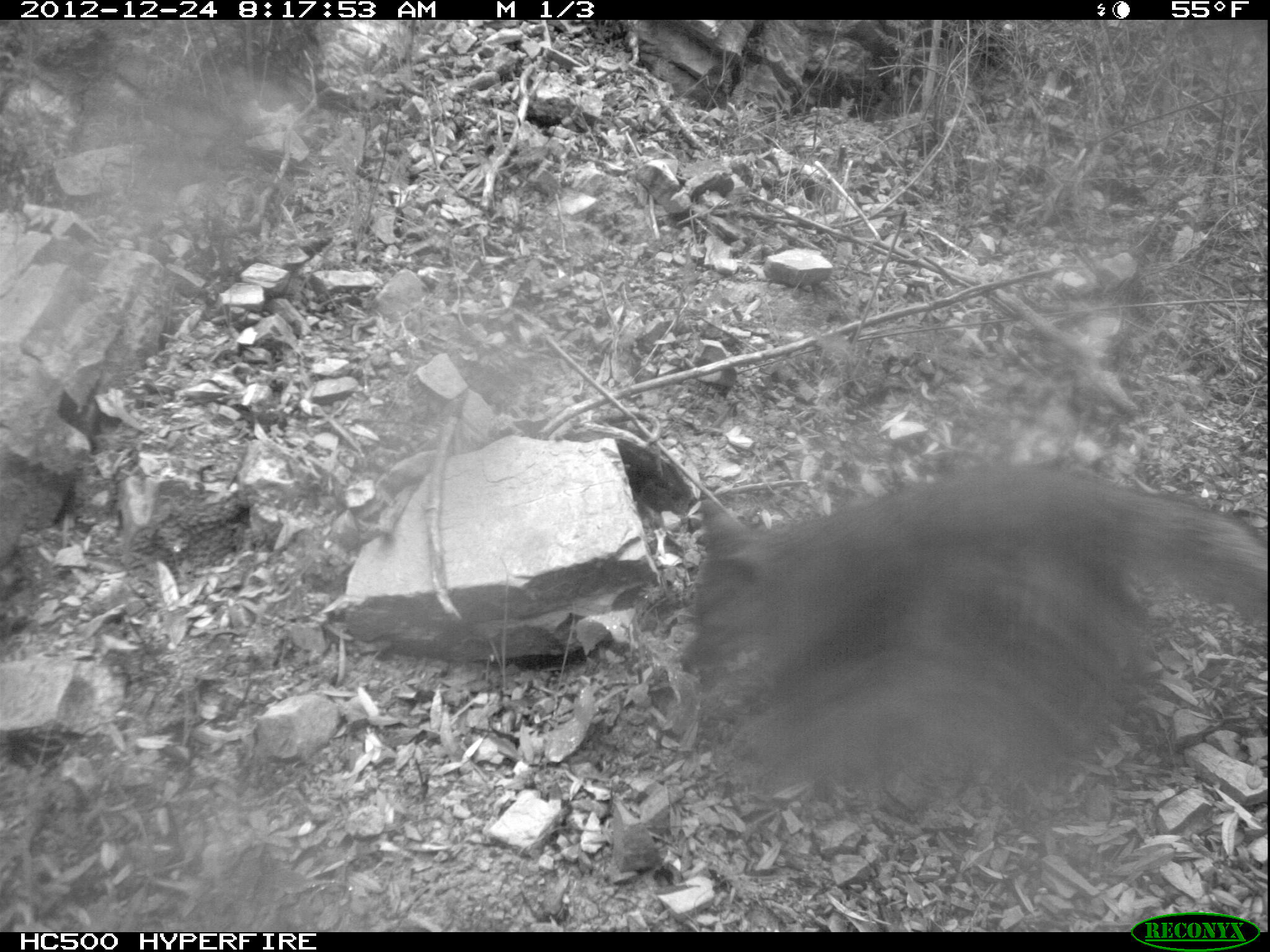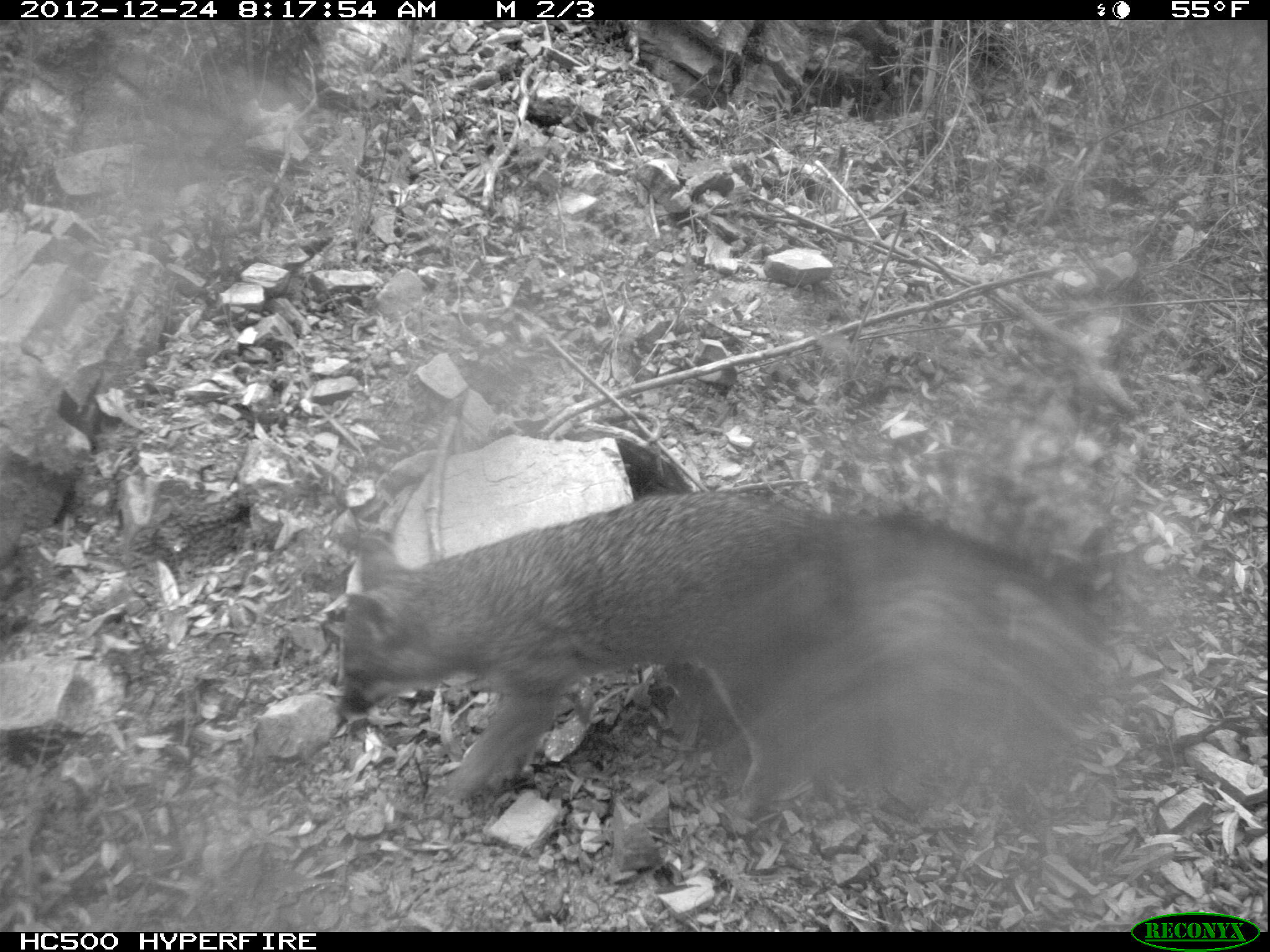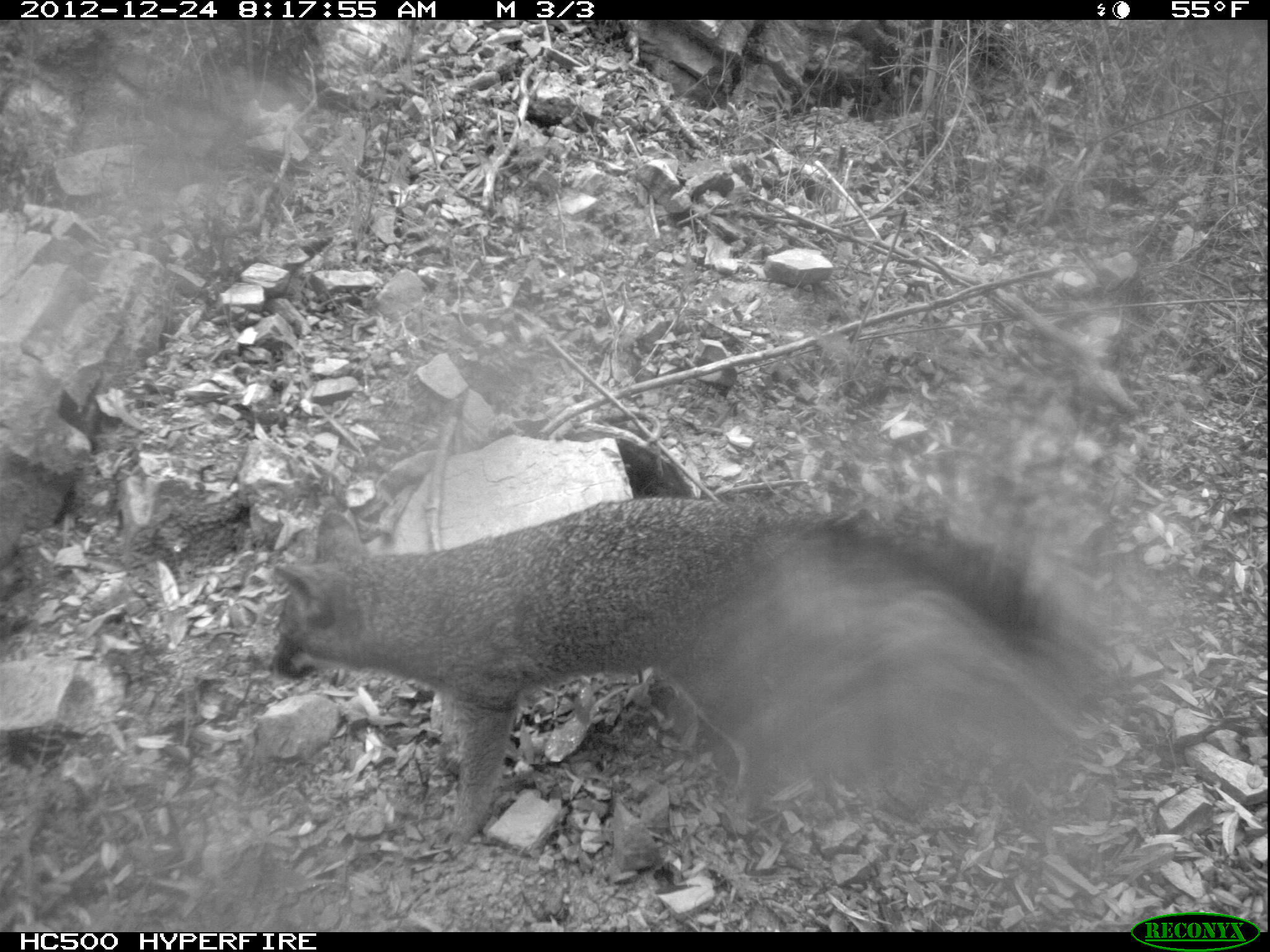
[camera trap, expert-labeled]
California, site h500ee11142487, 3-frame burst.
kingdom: Animalia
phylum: Chordata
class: Mammalia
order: Carnivora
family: Canidae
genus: Urocyon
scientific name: Urocyon littoralis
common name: island fox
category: fox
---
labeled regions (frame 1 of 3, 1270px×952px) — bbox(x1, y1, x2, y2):
fox: bbox(679, 455, 1269, 793)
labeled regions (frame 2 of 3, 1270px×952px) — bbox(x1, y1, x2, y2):
fox: bbox(340, 494, 1081, 814)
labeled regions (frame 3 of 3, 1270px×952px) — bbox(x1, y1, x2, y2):
fox: bbox(269, 500, 1081, 835)